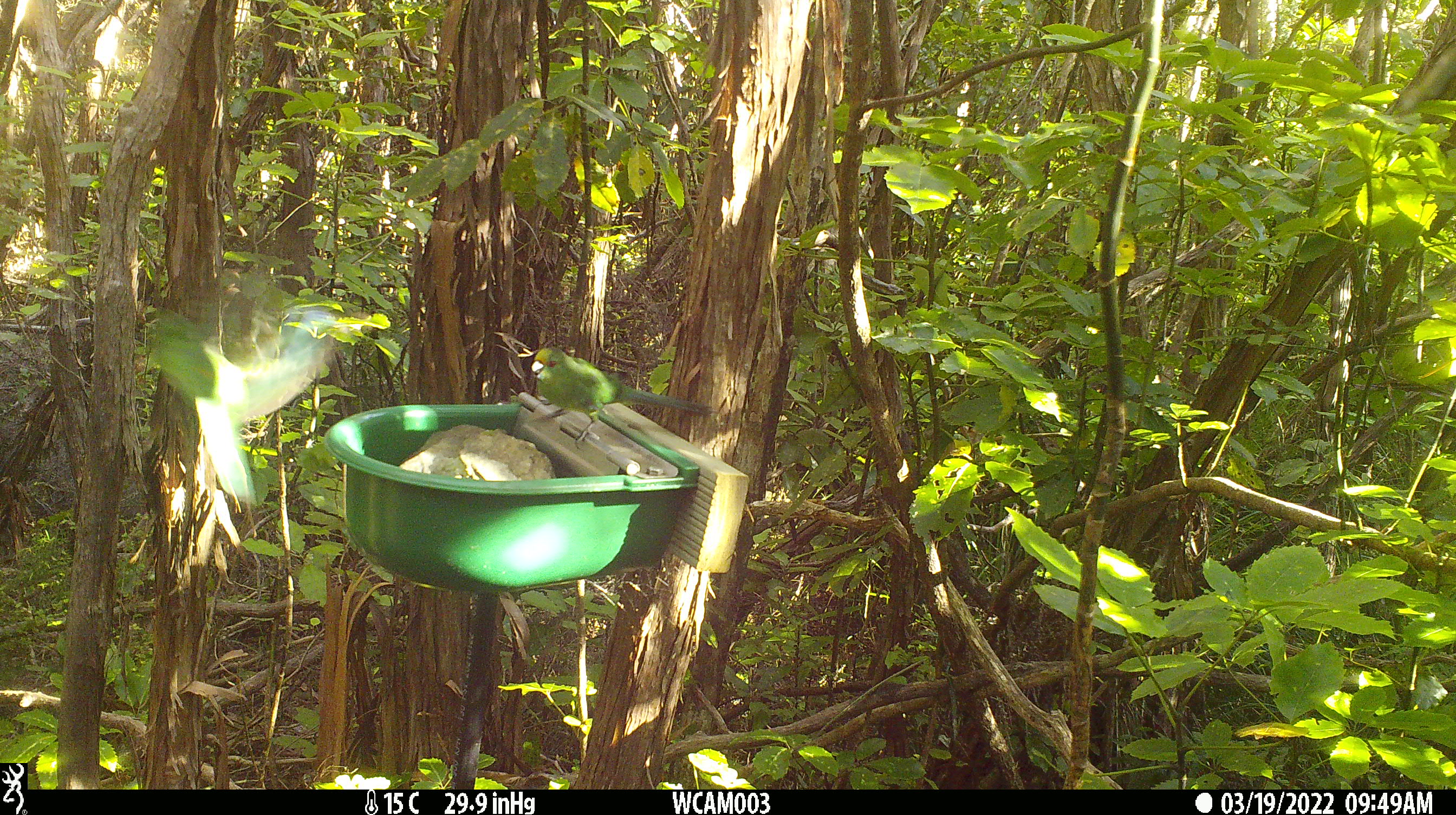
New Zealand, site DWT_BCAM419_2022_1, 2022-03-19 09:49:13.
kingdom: Animalia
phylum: Chordata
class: Aves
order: Psittaciformes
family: Psittaculidae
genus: Cyanoramphus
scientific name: Cyanoramphus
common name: parakeet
Parakeet (Cyanoramphus).